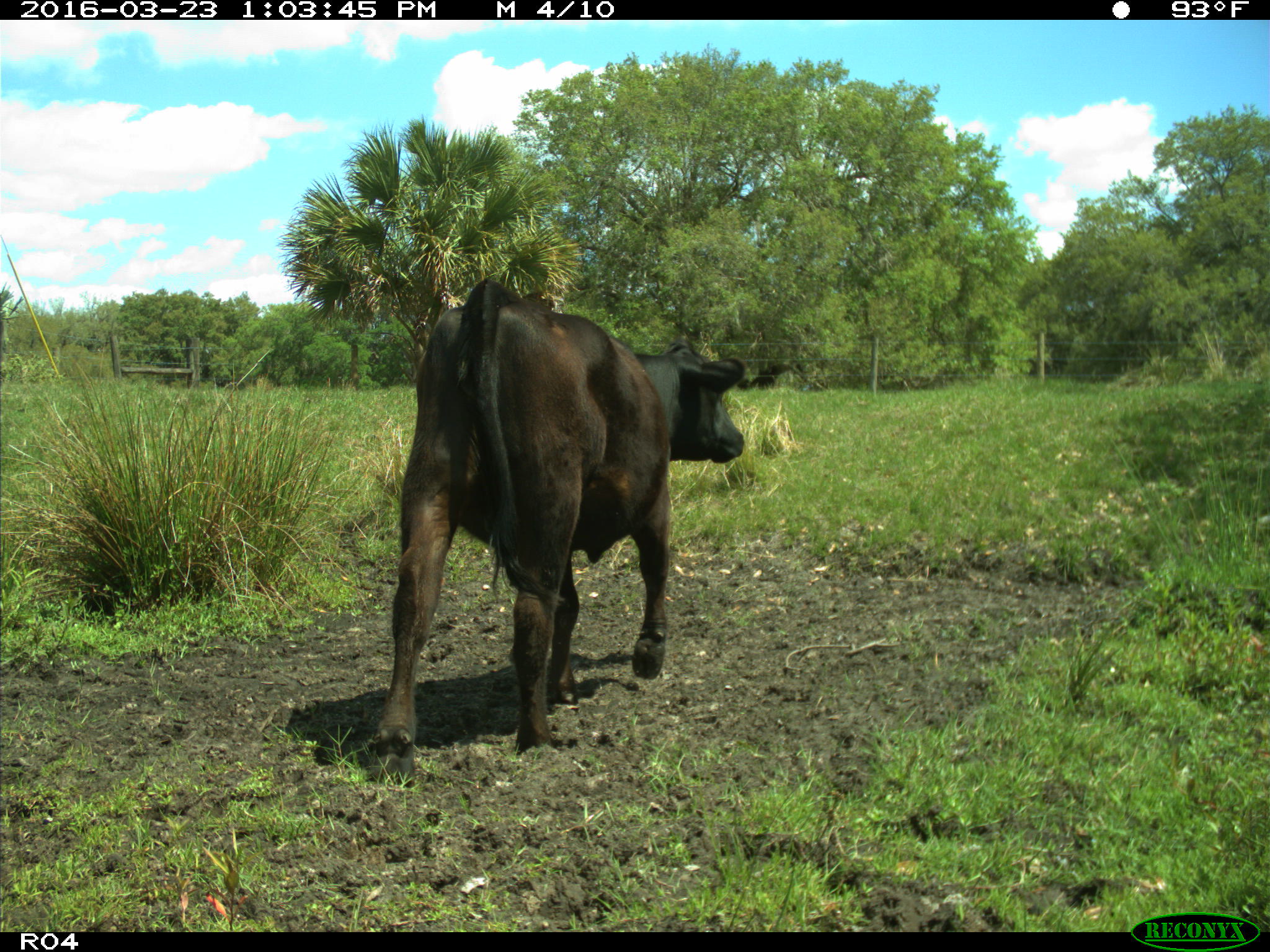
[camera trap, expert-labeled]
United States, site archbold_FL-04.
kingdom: Animalia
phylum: Chordata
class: Mammalia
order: Artiodactyla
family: Bovidae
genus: Bos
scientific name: Bos taurus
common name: domestic cow